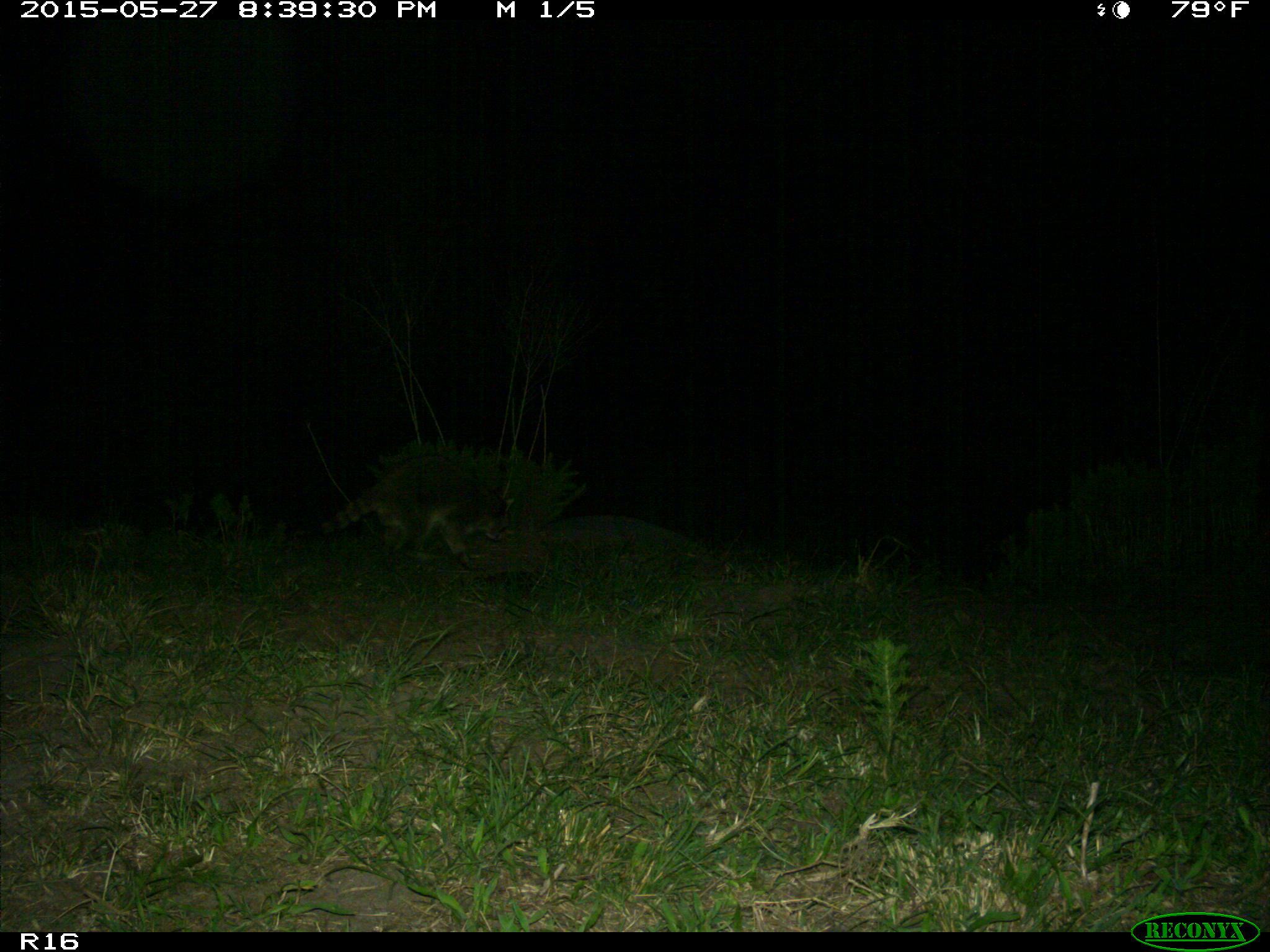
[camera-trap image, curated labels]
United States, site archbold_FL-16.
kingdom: Animalia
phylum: Chordata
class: Mammalia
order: Carnivora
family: Procyonidae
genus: Procyon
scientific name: Procyon lotor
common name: common raccoon